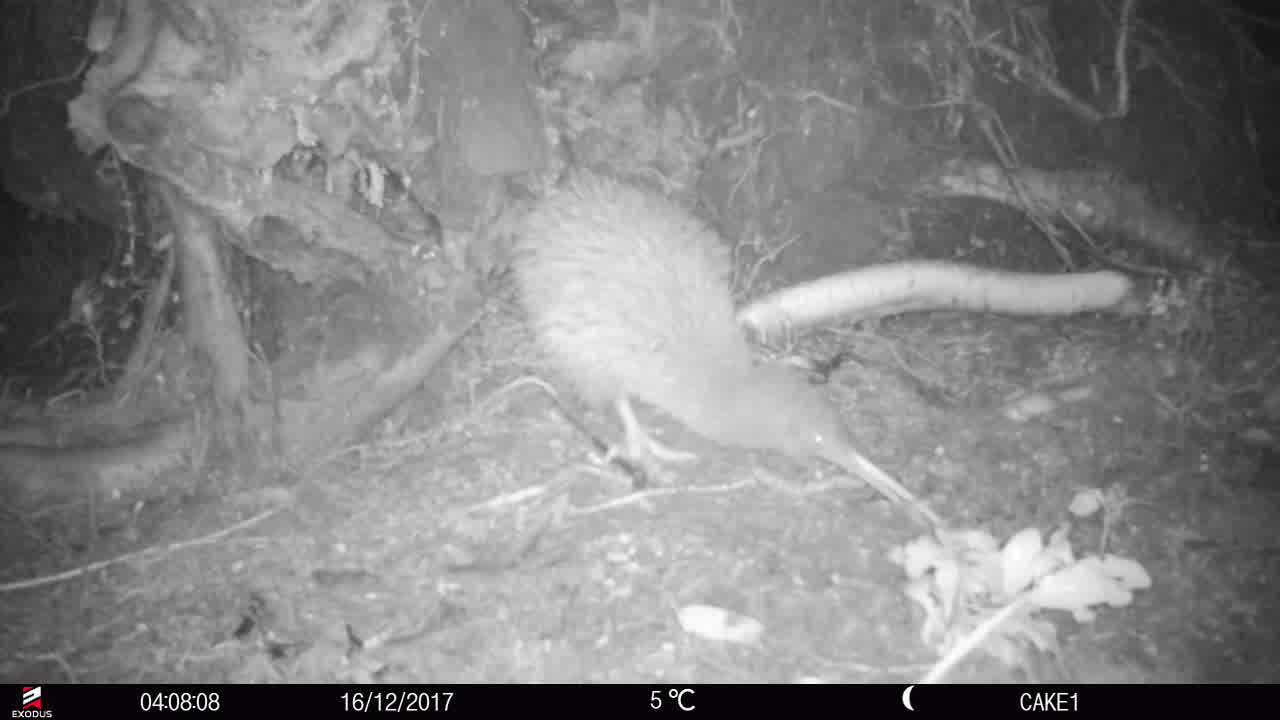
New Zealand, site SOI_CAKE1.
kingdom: Animalia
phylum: Chordata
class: Aves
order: Apterygiformes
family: Apterygidae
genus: Apteryx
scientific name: Apteryx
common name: kiwi